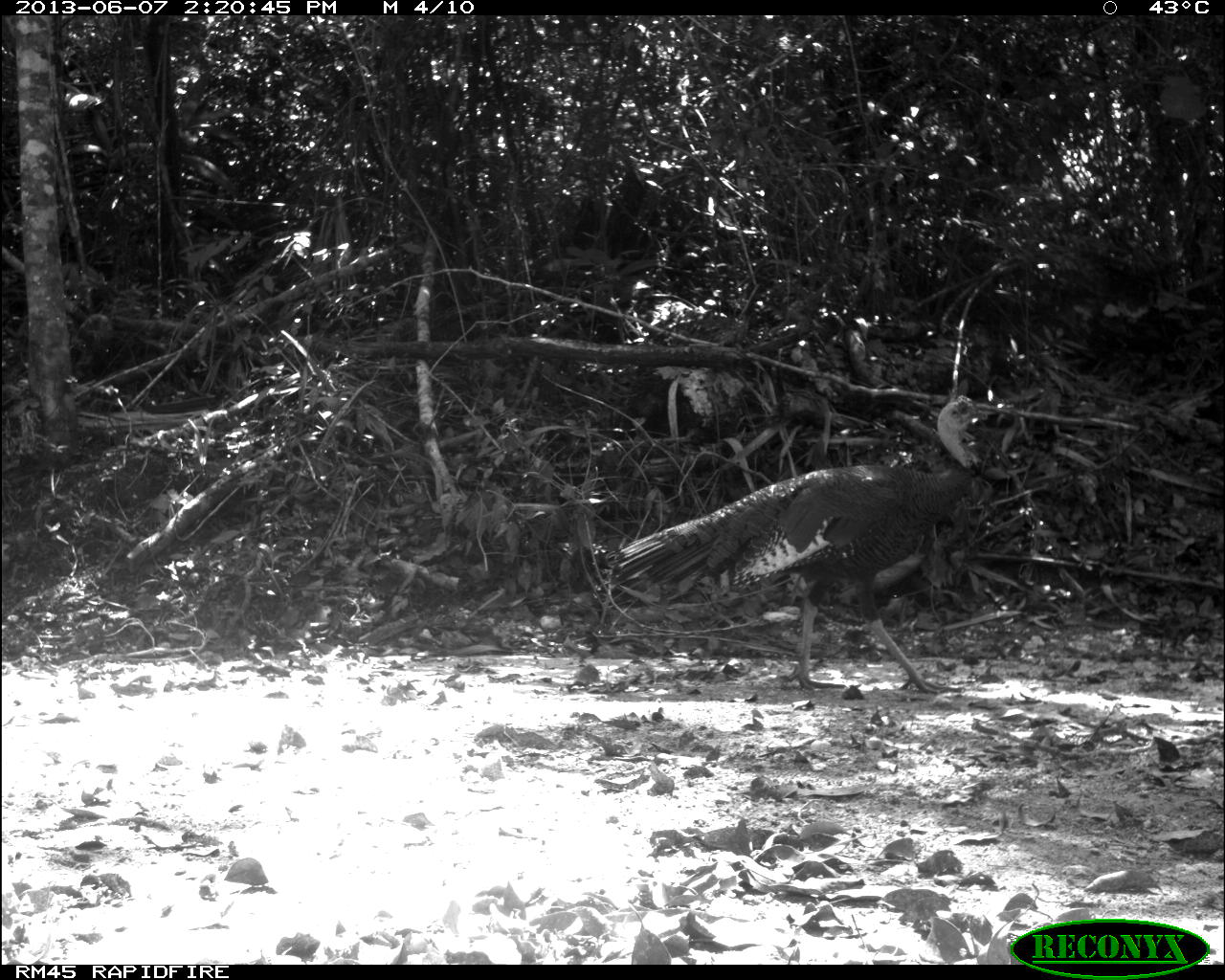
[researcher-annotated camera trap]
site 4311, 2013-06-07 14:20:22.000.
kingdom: Animalia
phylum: Chordata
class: Aves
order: Galliformes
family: Phasianidae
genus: Meleagris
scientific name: Meleagris ocellata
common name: ocellated turkey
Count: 1.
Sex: male.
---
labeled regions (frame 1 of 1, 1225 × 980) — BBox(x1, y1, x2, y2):
meleagris ocellata: BBox(606, 392, 987, 694)